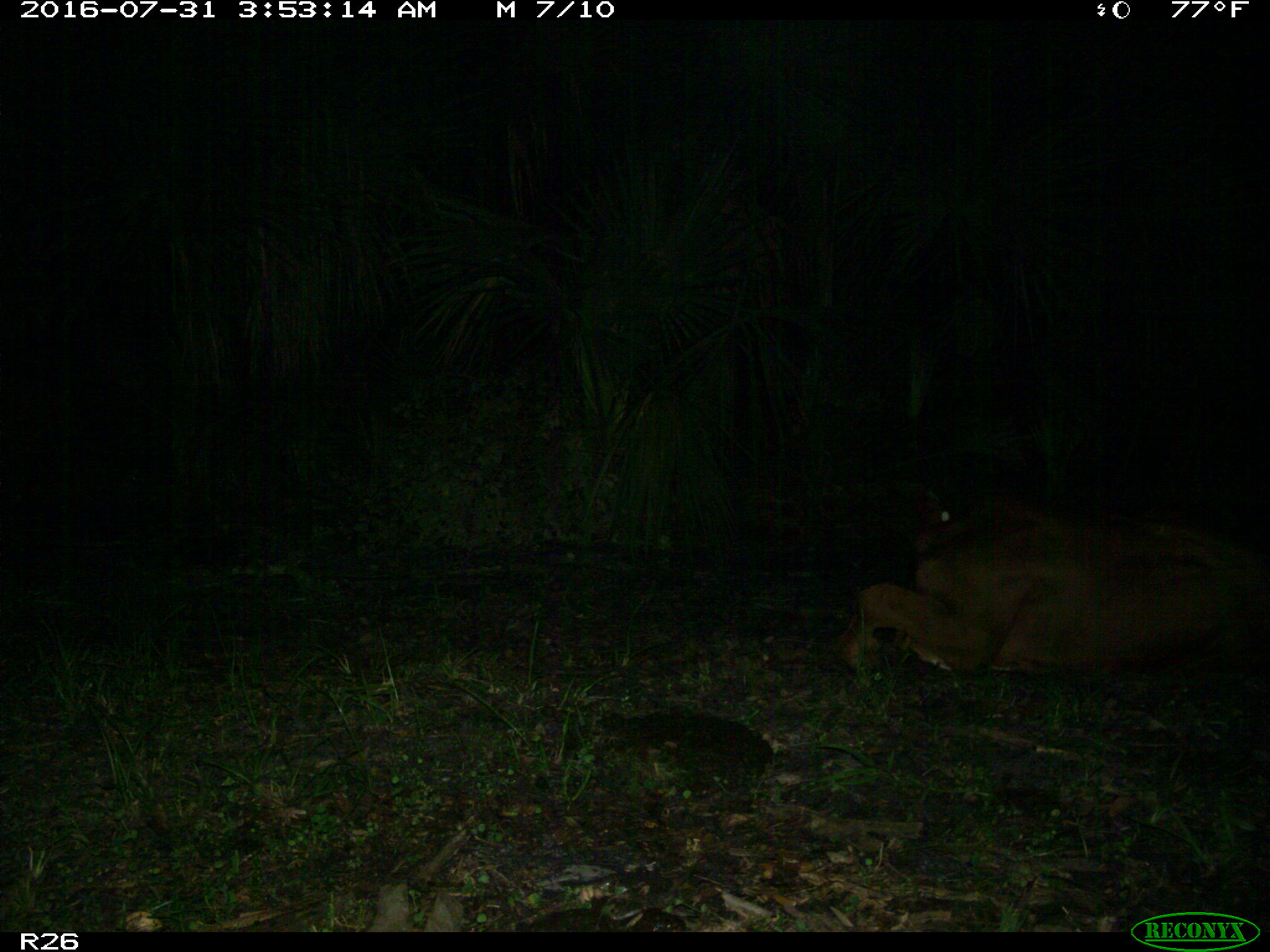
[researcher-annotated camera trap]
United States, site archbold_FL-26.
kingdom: Animalia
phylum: Chordata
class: Mammalia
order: Artiodactyla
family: Bovidae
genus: Bos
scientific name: Bos taurus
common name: domestic cow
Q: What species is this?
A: Bos taurus (domestic cow).